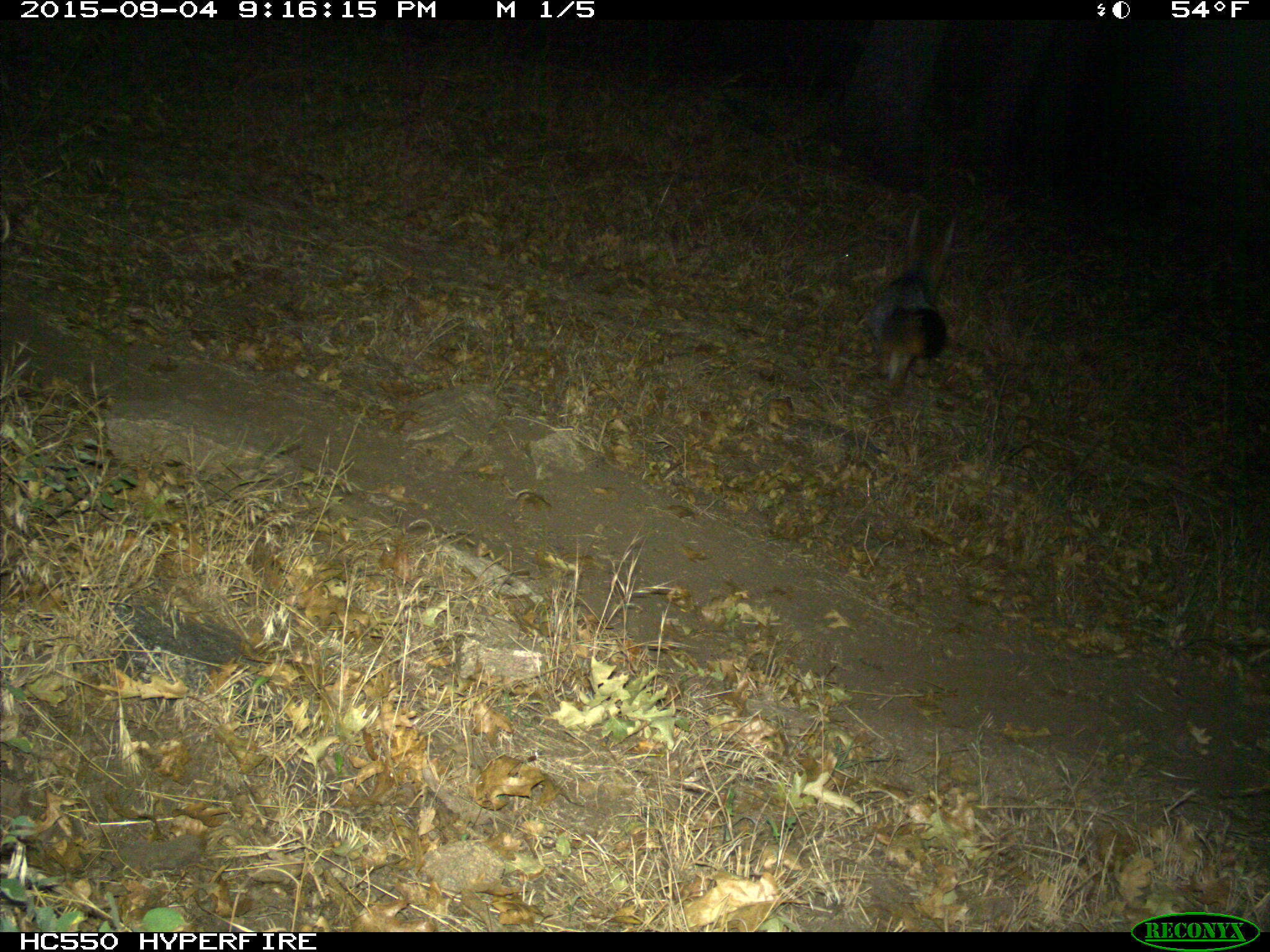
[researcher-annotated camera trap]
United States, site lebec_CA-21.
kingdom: Animalia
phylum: Chordata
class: Mammalia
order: Carnivora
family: Canidae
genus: Urocyon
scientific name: Urocyon cinereoargenteus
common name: gray fox